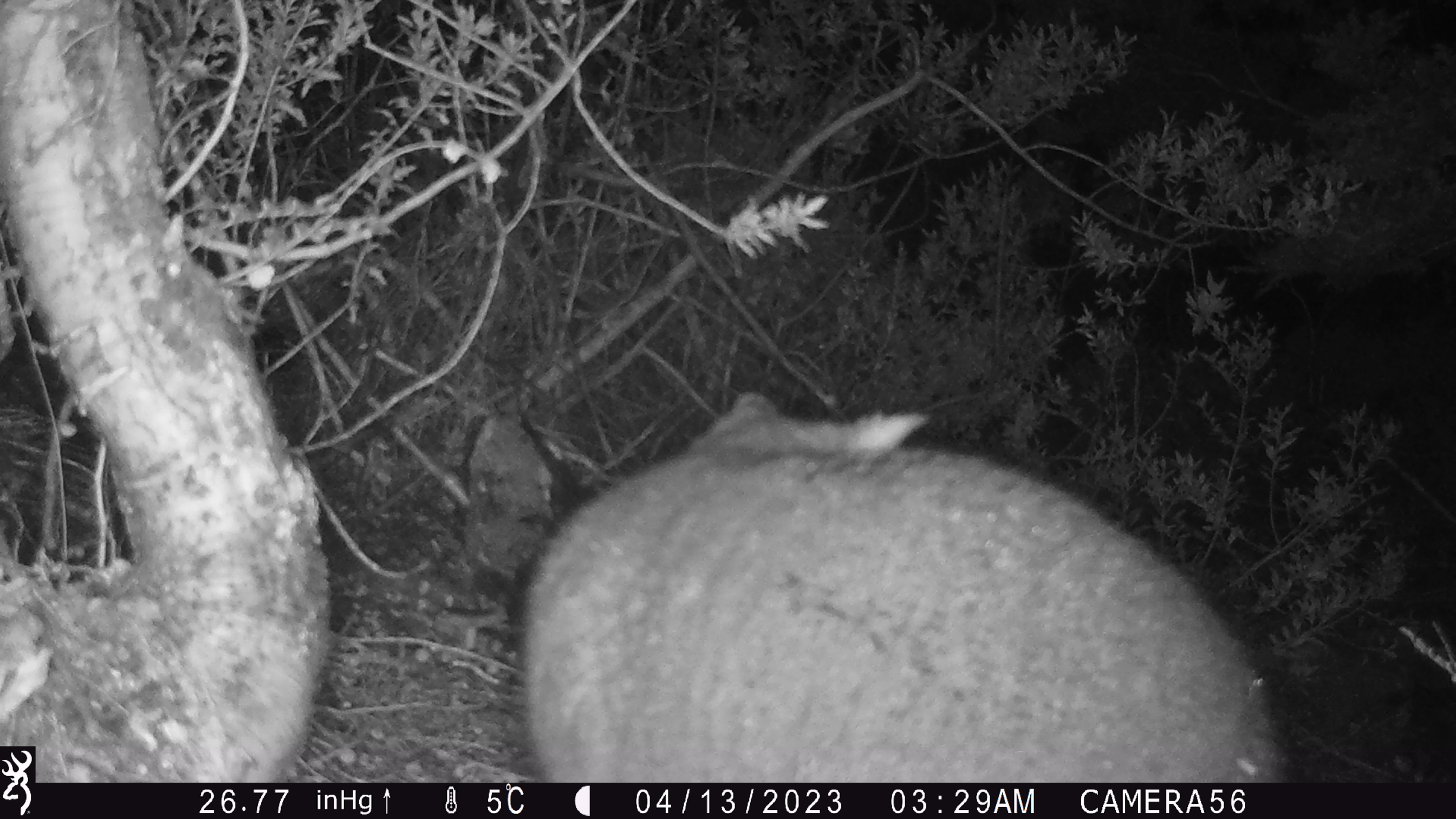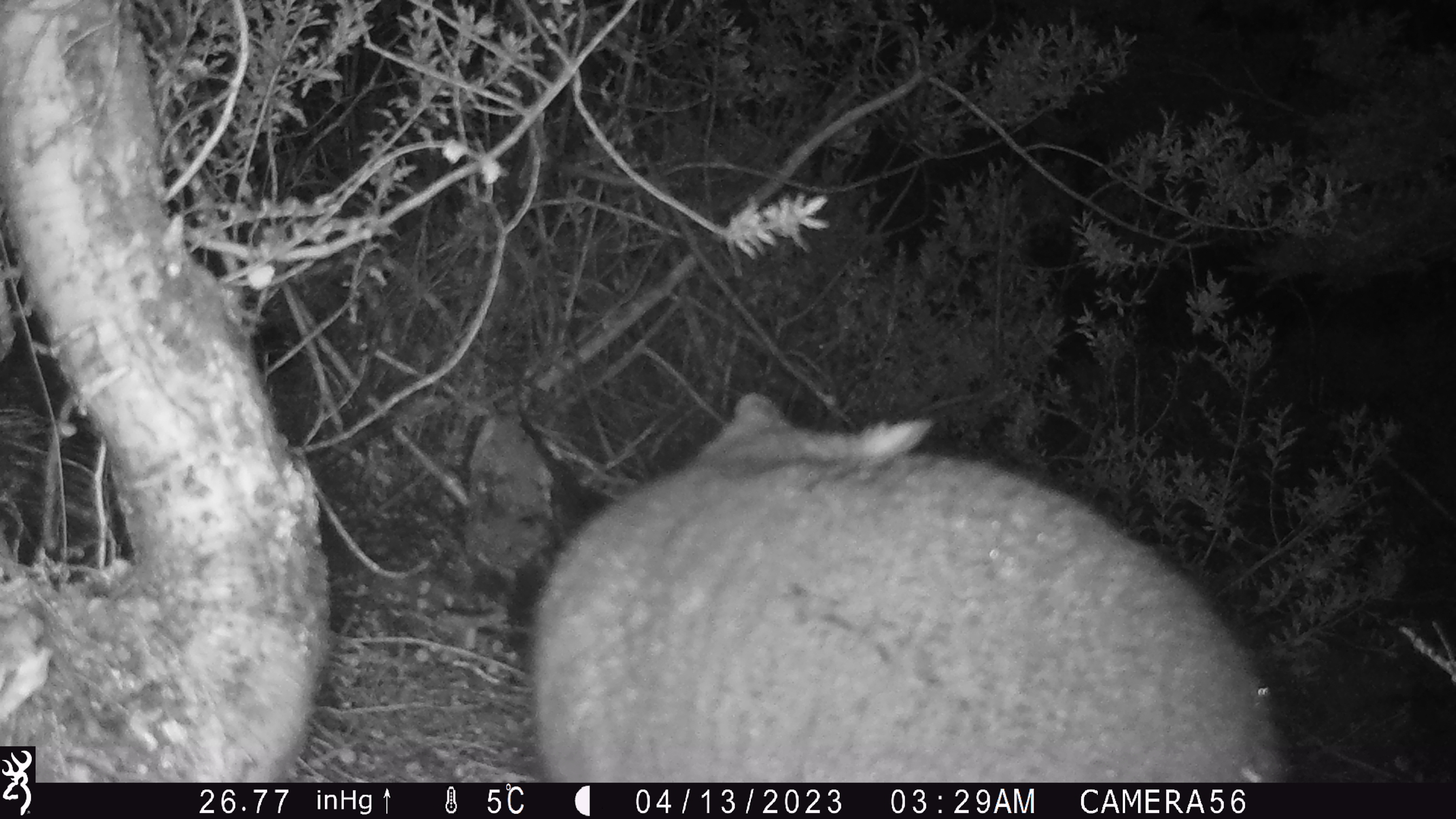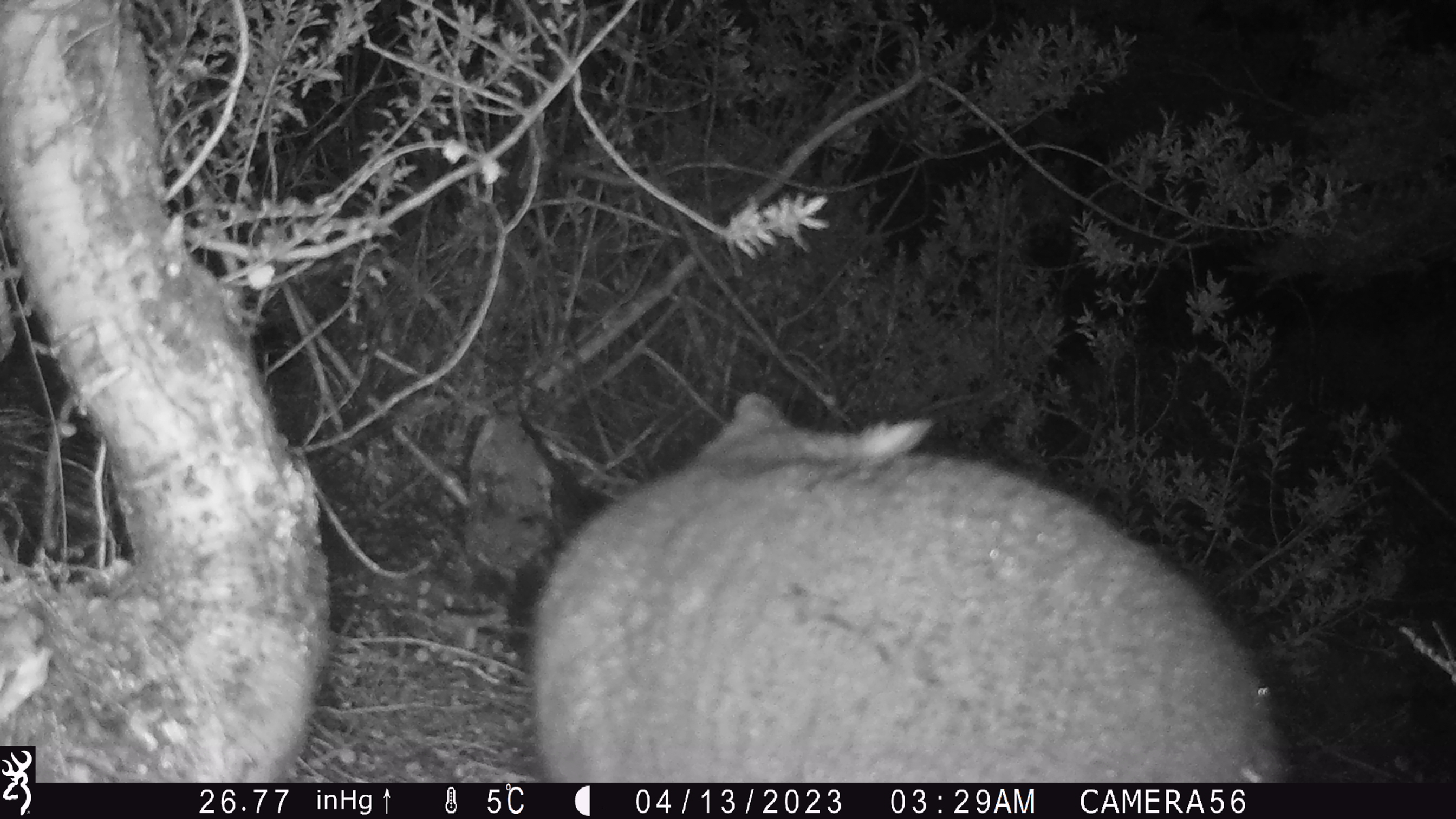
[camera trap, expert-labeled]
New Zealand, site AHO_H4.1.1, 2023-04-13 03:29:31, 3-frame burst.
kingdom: Animalia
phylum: Chordata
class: Mammalia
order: Carnivora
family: Mustelidae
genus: Mustela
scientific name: Mustela erminea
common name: stoat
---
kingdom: Animalia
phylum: Chordata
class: Mammalia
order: Diprotodontia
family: Phalangeridae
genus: Trichosurus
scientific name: Trichosurus vulpecula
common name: common brushtail possum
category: possum